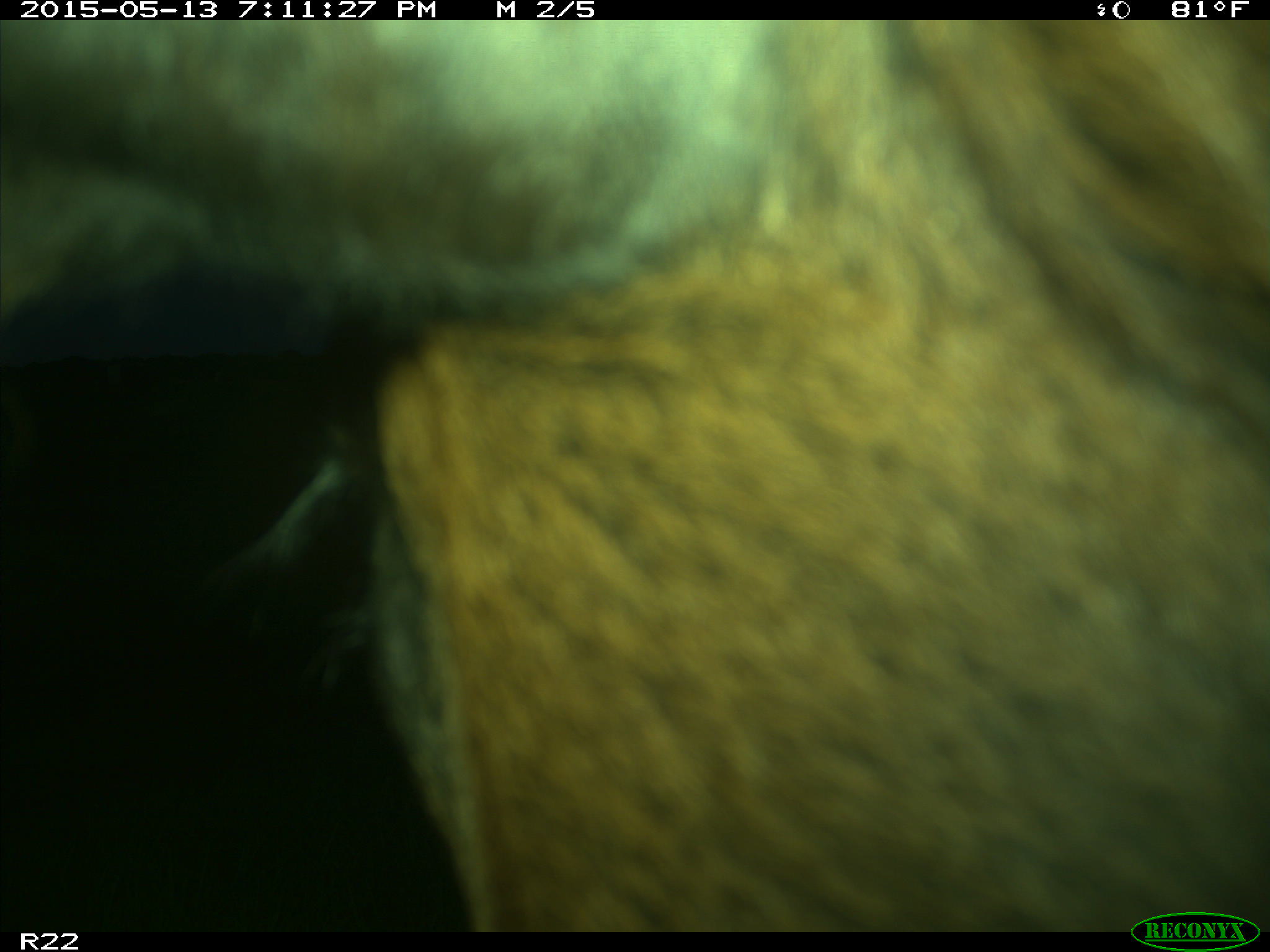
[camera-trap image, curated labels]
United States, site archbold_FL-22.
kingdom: Animalia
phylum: Chordata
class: Mammalia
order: Artiodactyla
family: Bovidae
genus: Bos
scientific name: Bos taurus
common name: domestic cow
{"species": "Bos taurus (domestic cow)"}